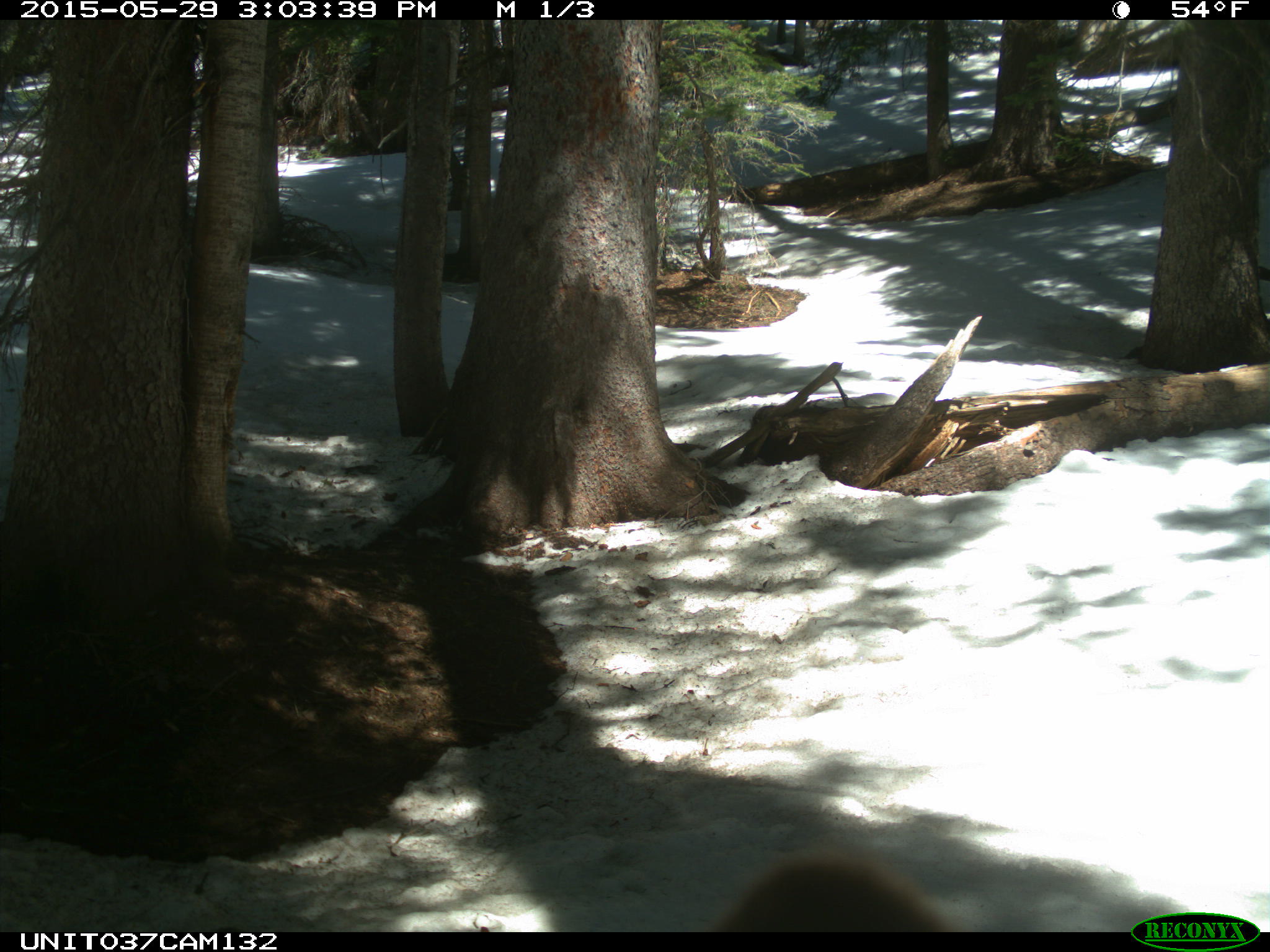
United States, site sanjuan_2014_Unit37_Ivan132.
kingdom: Animalia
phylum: Chordata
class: Mammalia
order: Carnivora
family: Ursidae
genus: Ursus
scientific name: Ursus americanus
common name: american black bear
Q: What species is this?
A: Ursus americanus (american black bear).